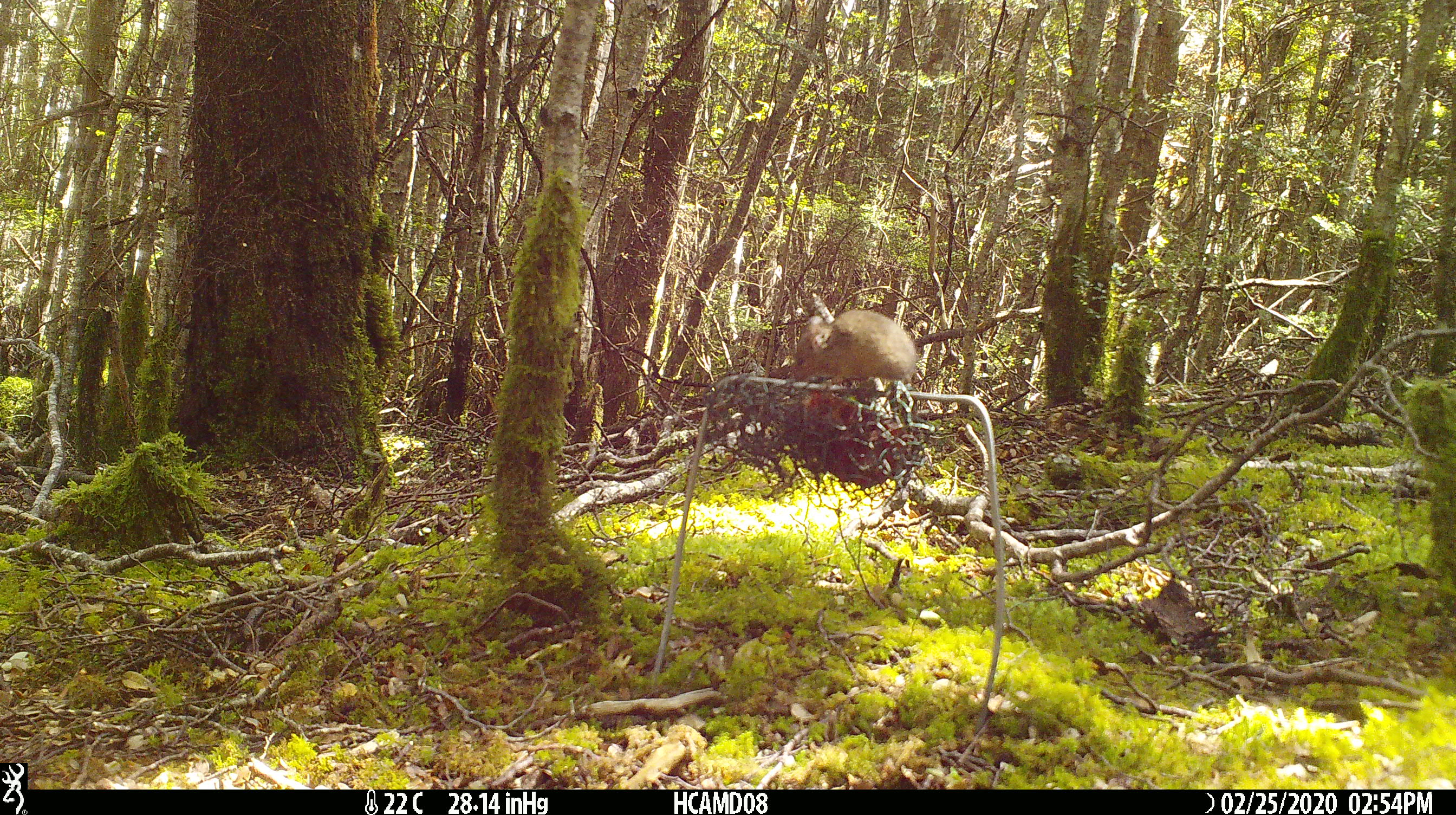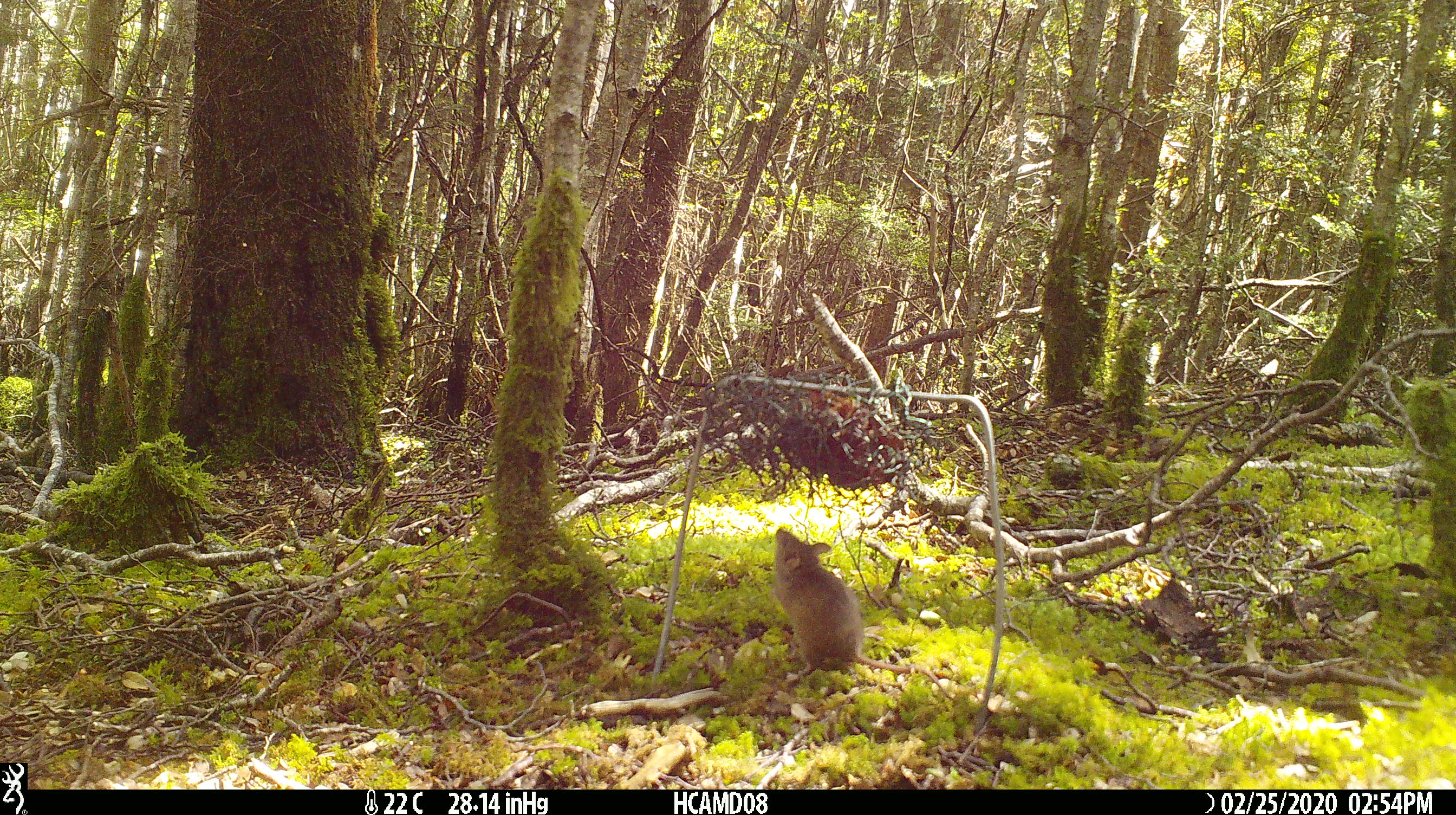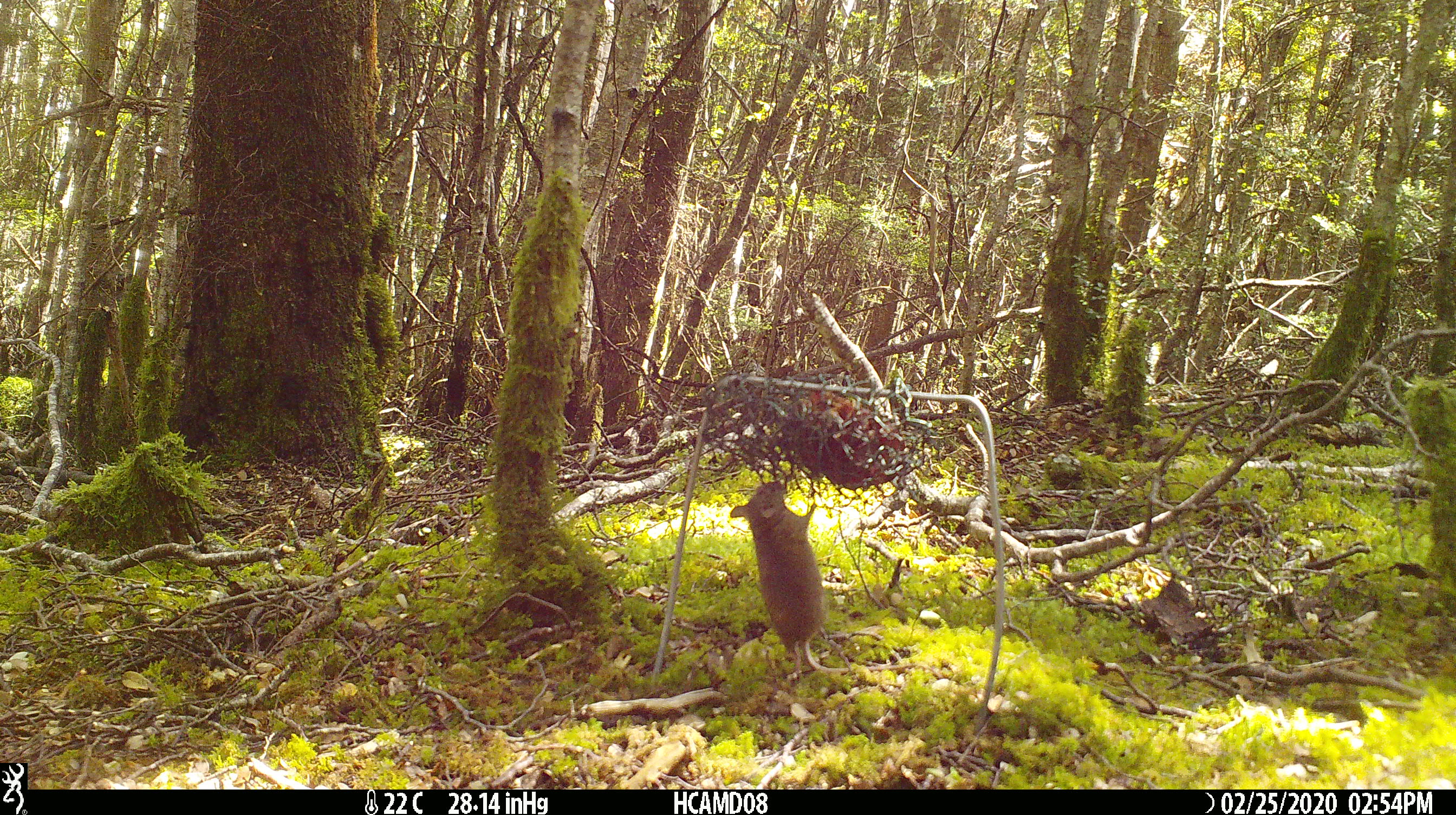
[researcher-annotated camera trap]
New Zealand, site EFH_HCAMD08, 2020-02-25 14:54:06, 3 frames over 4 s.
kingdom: Animalia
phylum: Chordata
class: Mammalia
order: Rodentia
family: Muridae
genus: Mus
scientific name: Mus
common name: mouse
Mouse (Mus).